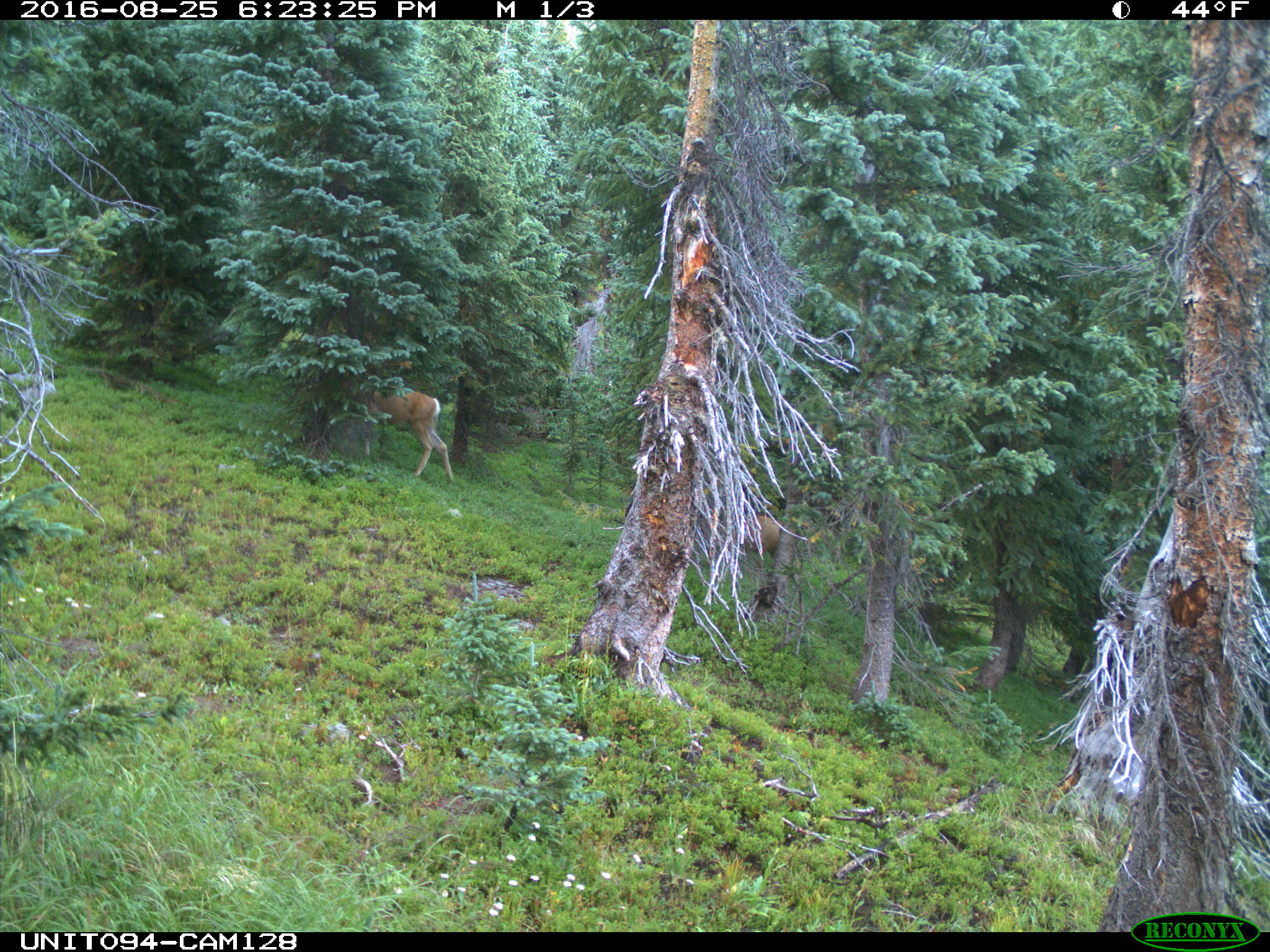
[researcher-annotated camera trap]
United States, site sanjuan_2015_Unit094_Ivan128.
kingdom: Animalia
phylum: Chordata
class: Mammalia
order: Artiodactyla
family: Cervidae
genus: Odocoileus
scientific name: Odocoileus hemionus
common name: mule deer